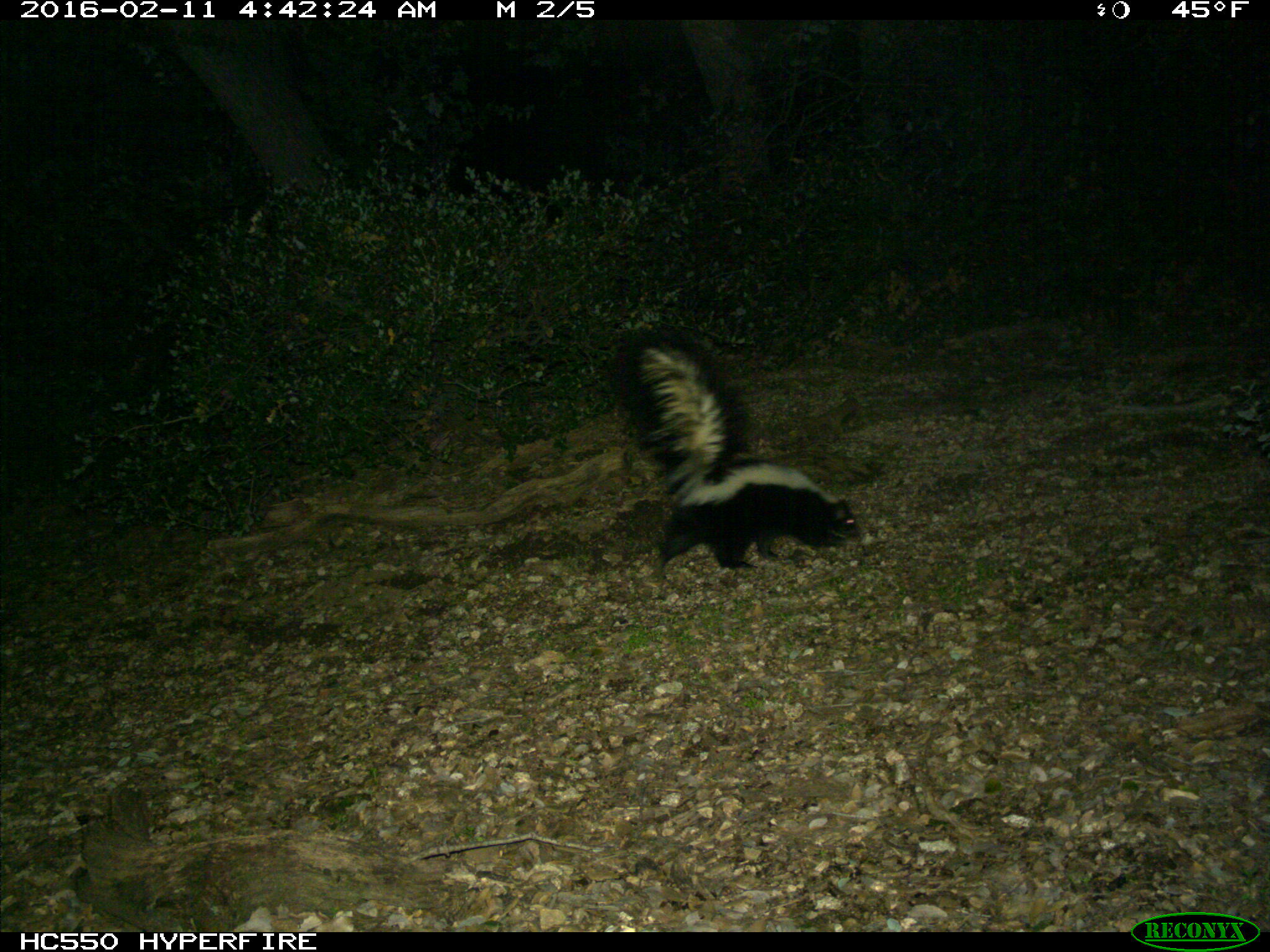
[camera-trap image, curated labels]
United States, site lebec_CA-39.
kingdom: Animalia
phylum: Chordata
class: Mammalia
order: Carnivora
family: Mephitidae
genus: Mephitis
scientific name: Mephitis mephitis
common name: striped skunk